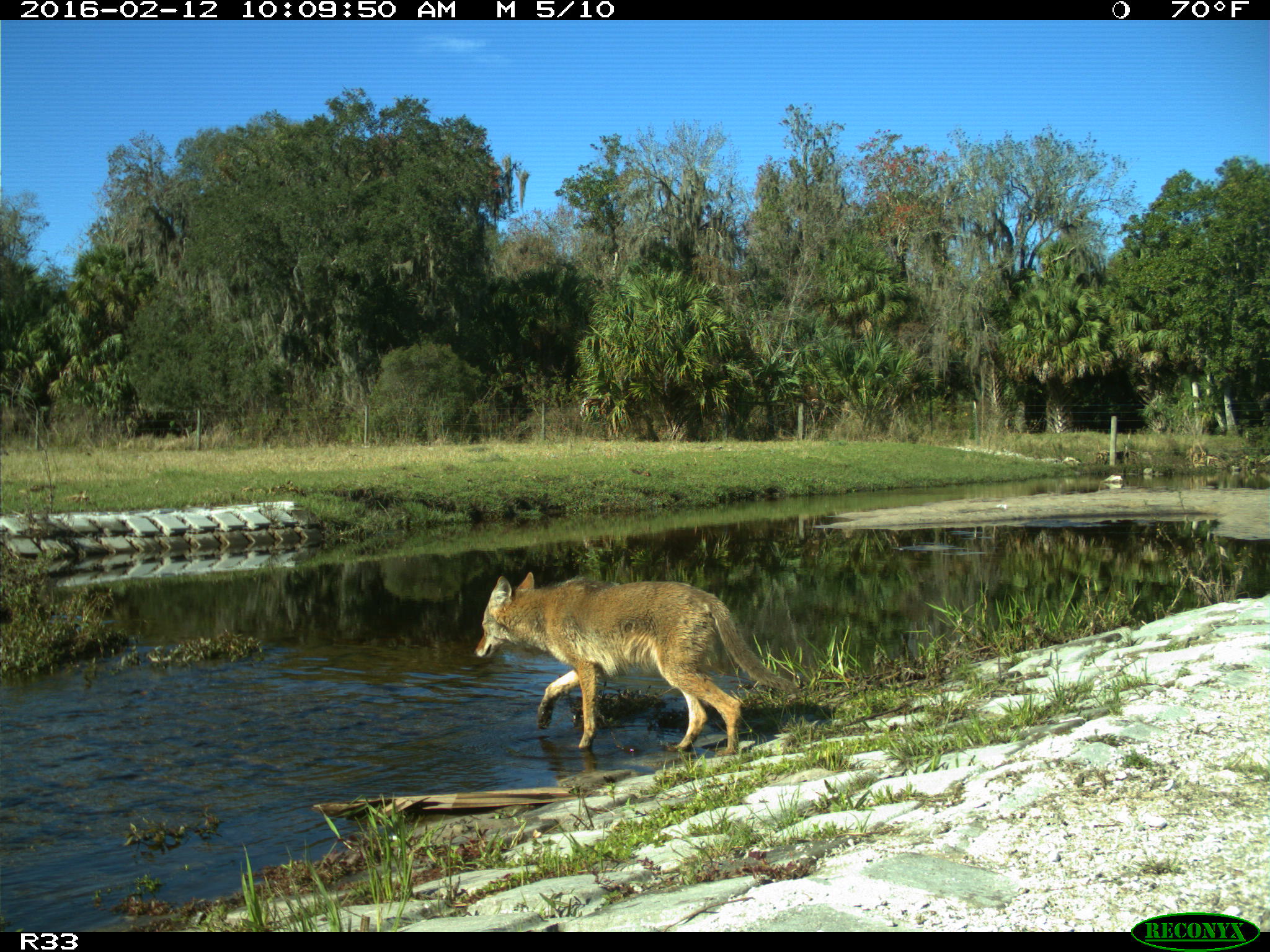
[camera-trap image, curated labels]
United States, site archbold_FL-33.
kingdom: Animalia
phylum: Chordata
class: Mammalia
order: Carnivora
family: Canidae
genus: Canis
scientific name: Canis latrans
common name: coyote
Canis latrans (coyote).